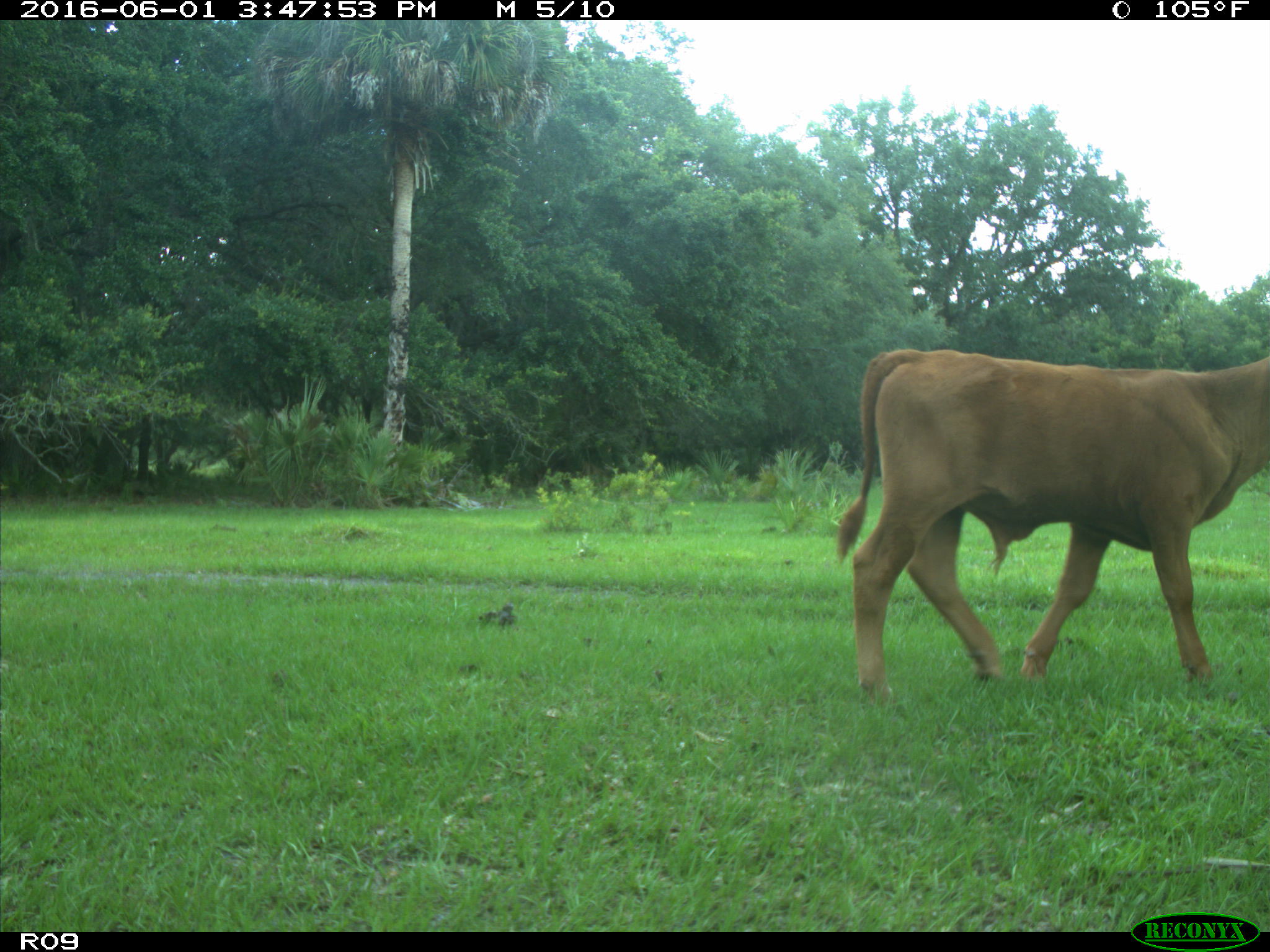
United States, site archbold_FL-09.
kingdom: Animalia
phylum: Chordata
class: Mammalia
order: Artiodactyla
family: Bovidae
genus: Bos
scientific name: Bos taurus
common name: domestic cow